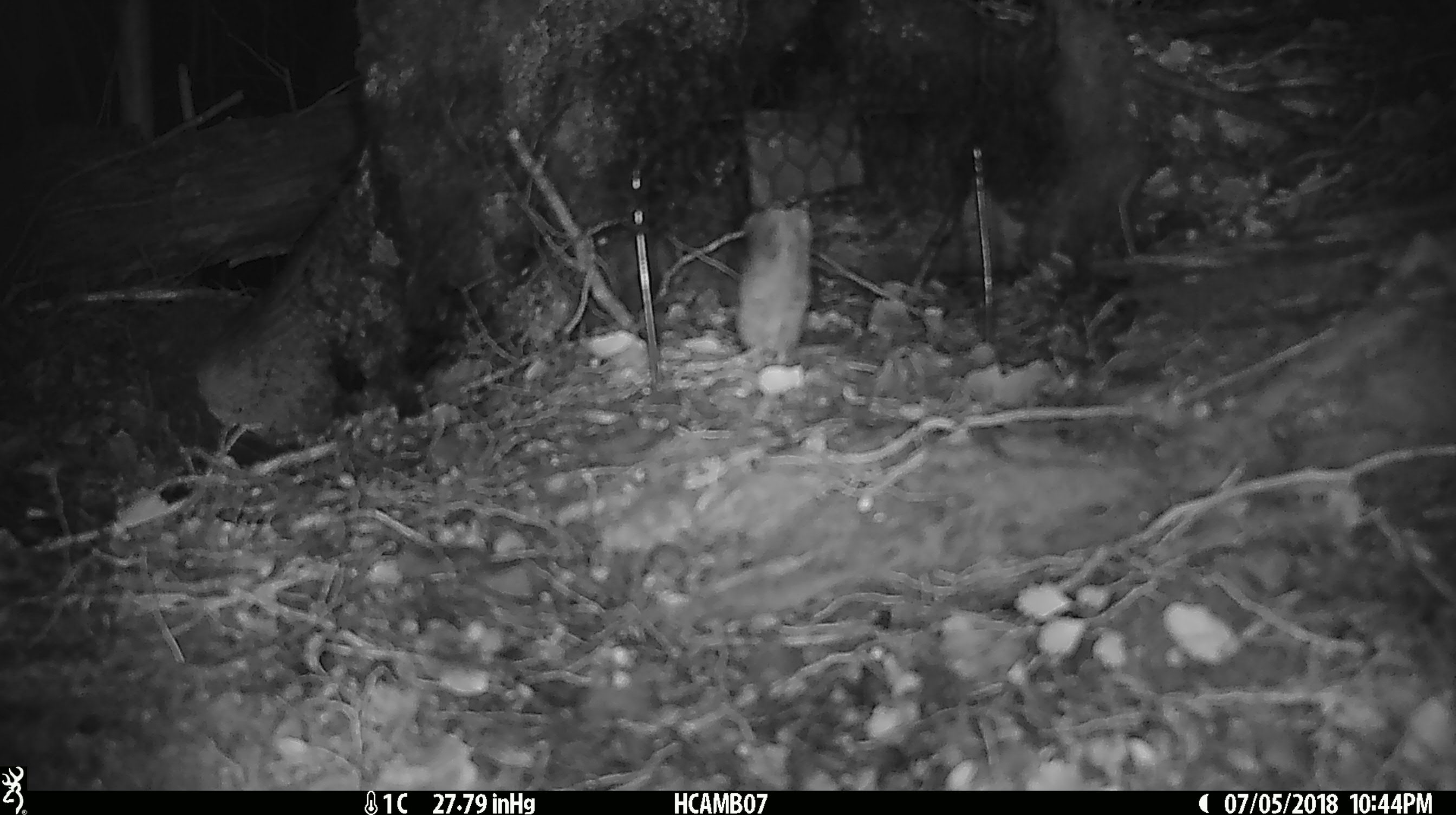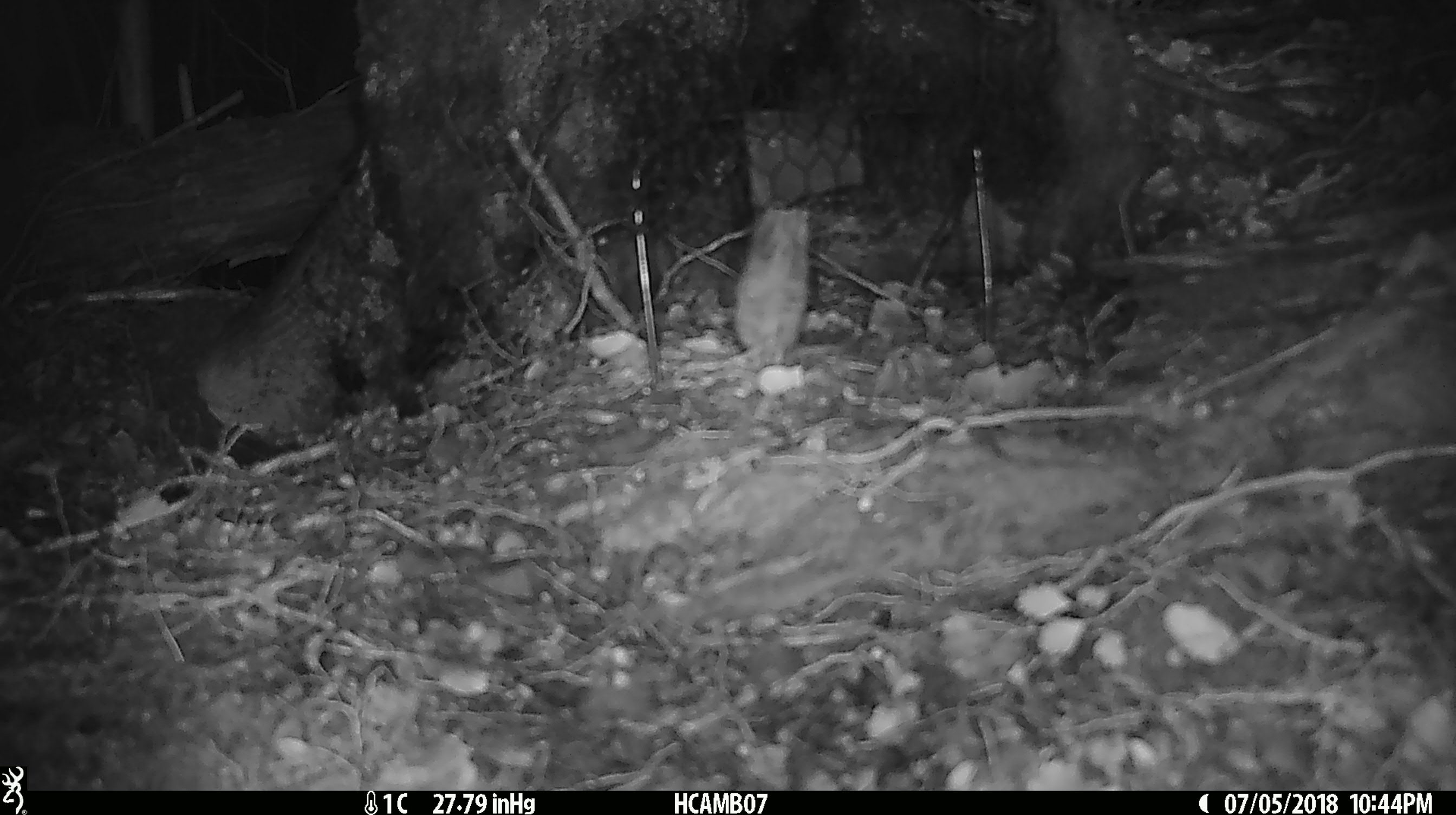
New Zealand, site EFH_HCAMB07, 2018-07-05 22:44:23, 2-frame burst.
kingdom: Animalia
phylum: Chordata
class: Mammalia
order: Rodentia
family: Muridae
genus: Mus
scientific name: Mus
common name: mouse